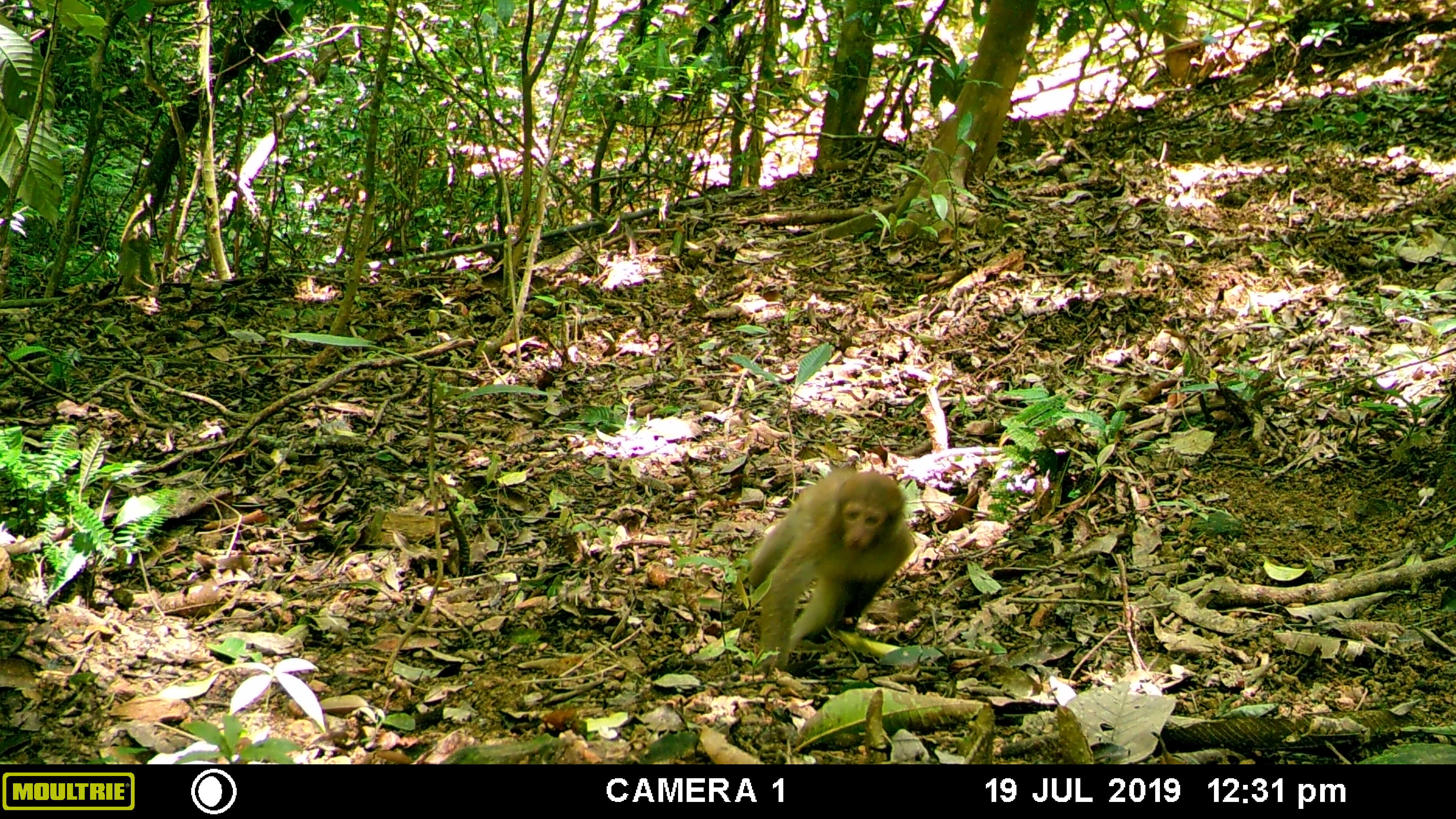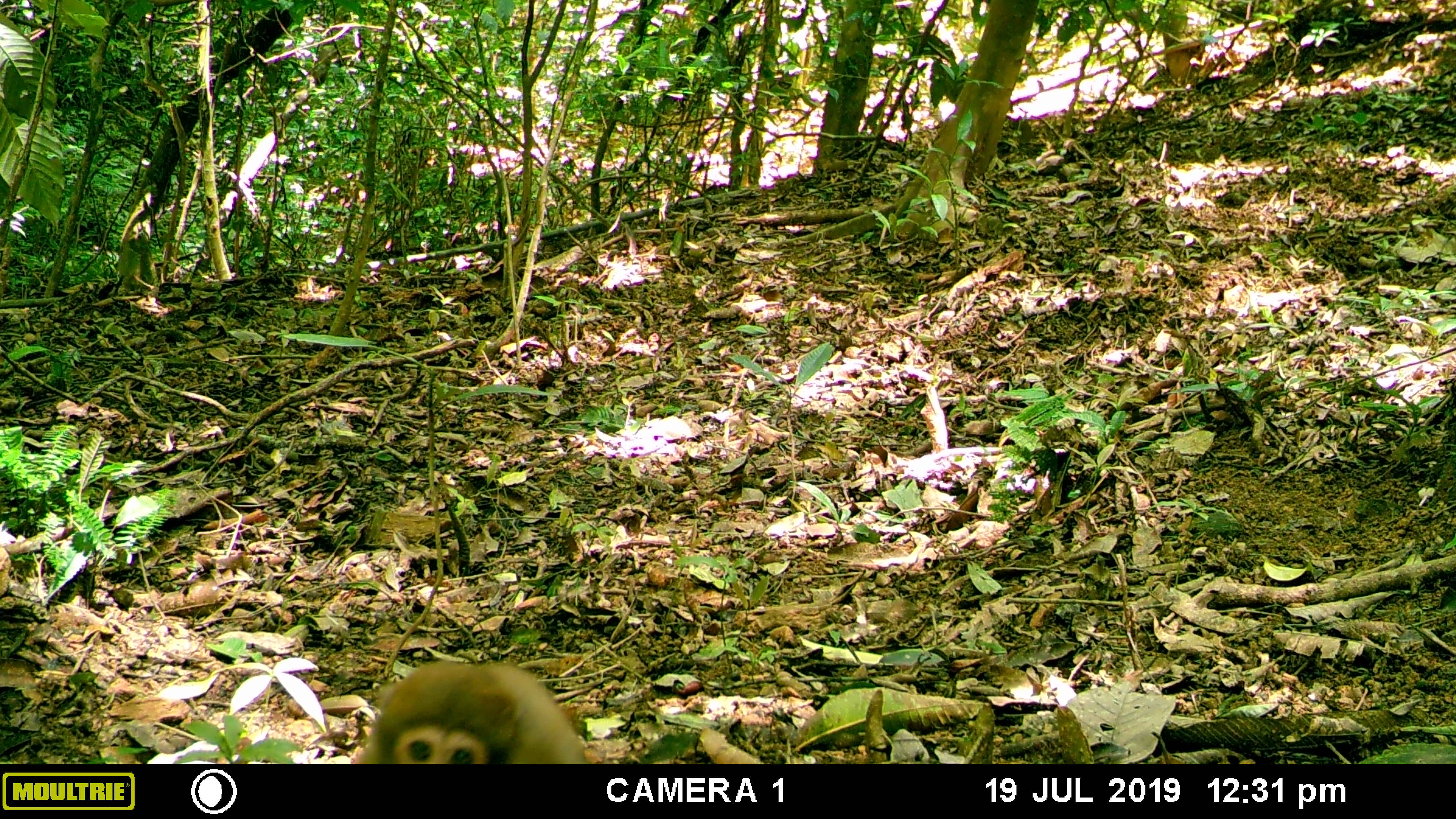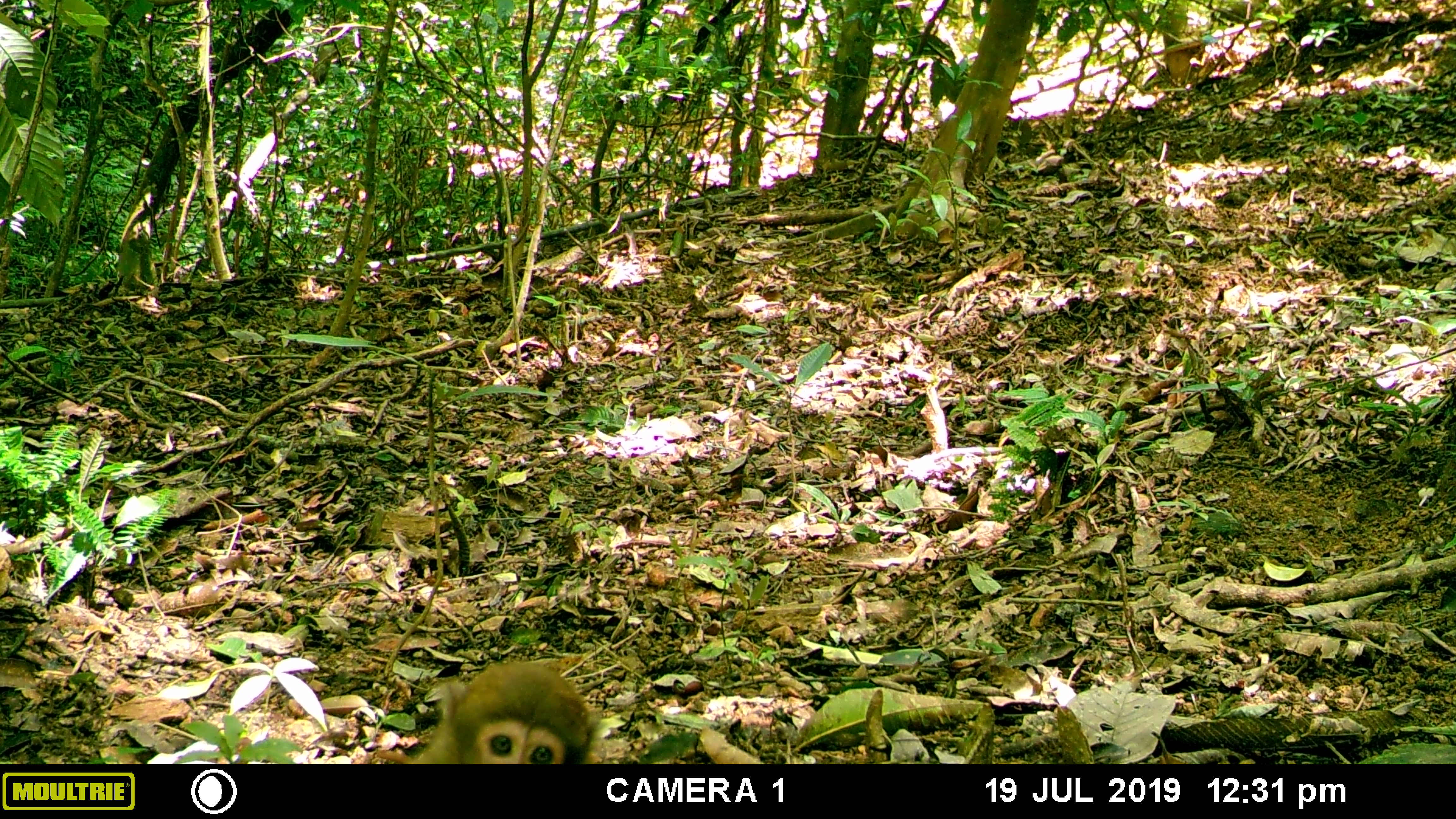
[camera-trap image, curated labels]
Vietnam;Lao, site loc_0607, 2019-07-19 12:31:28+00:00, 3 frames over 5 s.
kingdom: Animalia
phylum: Chordata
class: Mammalia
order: Primates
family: Cercopithecidae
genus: Macaca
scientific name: Macaca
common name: macaques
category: assam or rhesus macaque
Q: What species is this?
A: Assam or rhesus macaque (macaques) (Macaca).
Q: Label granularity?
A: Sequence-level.